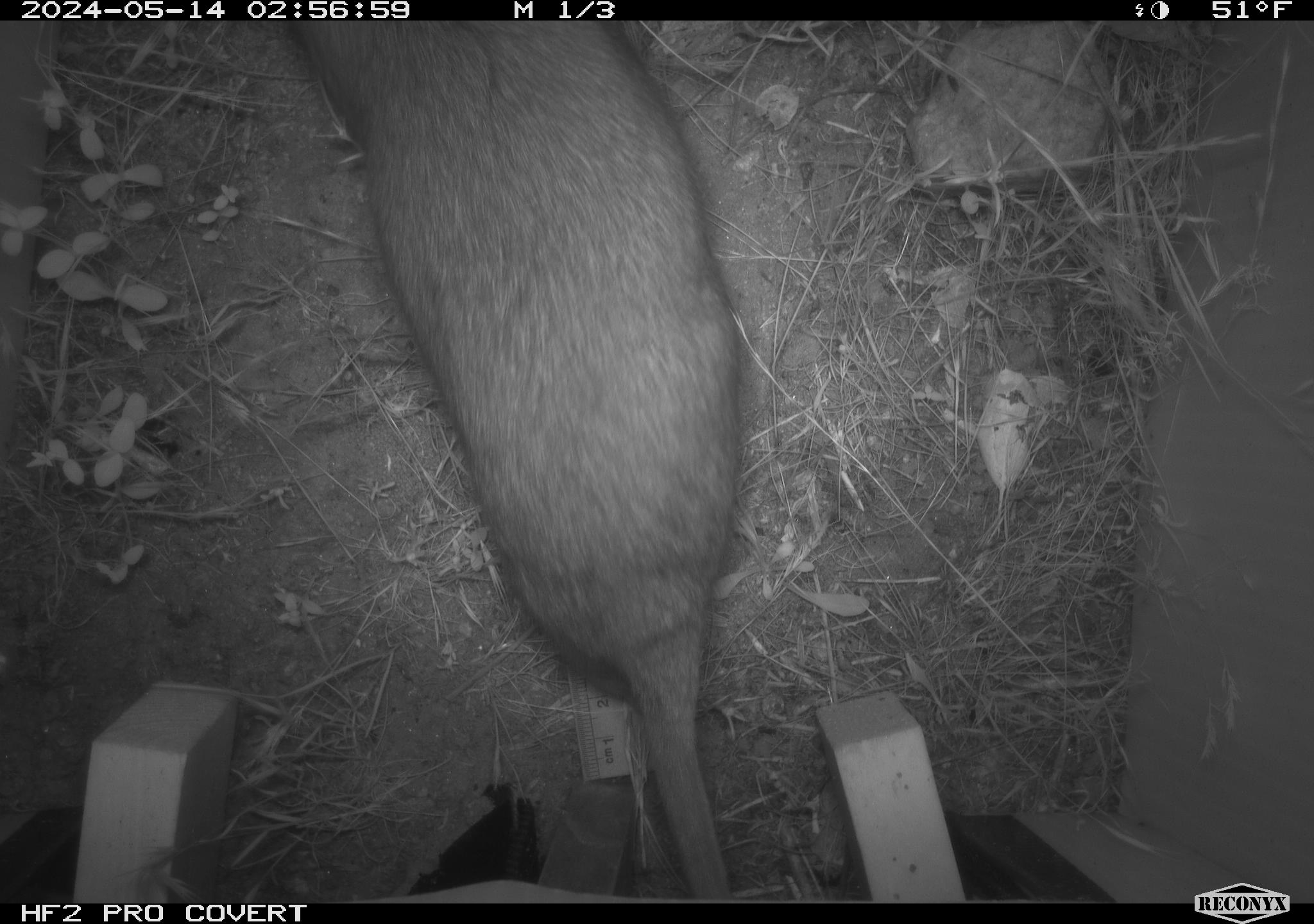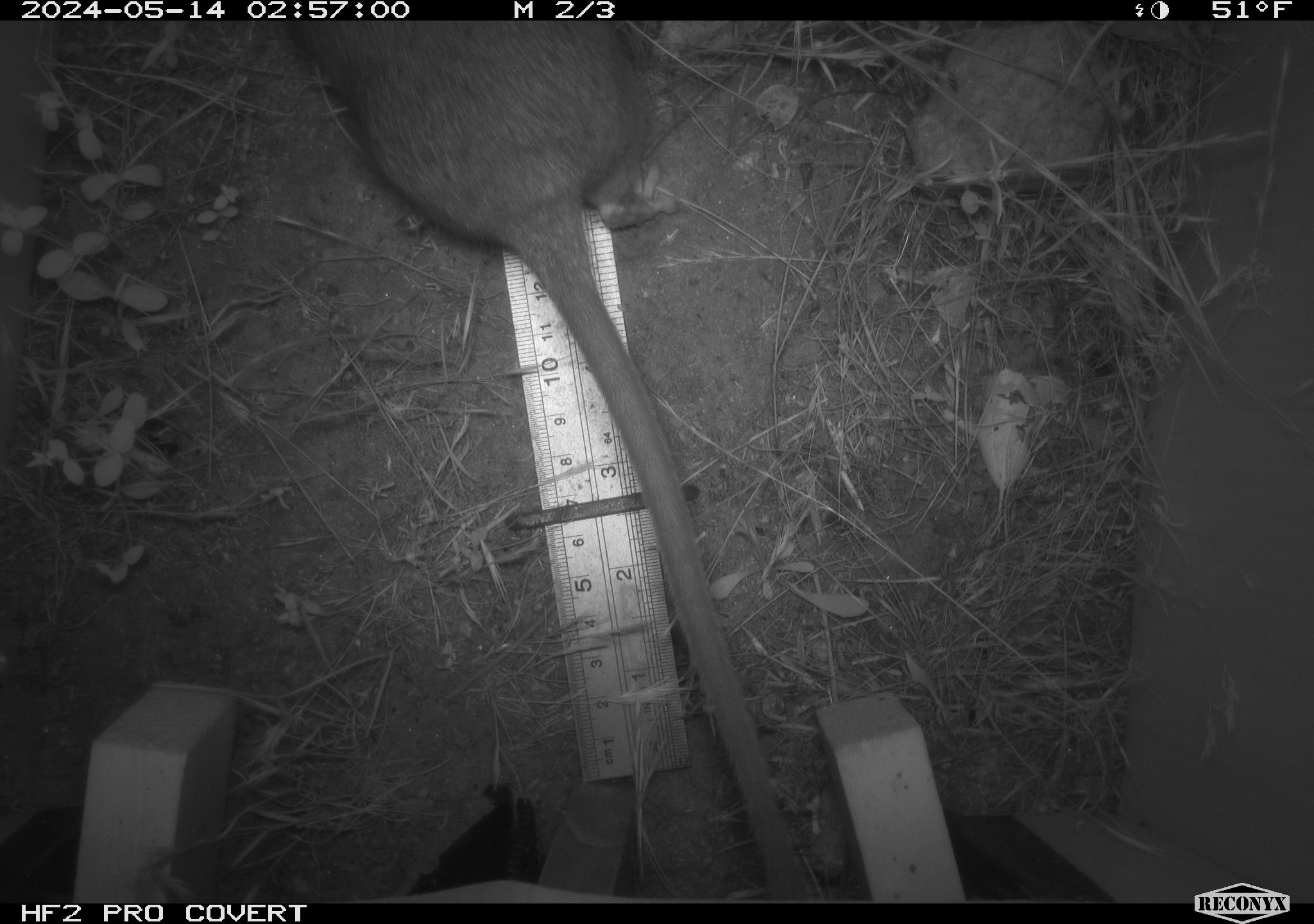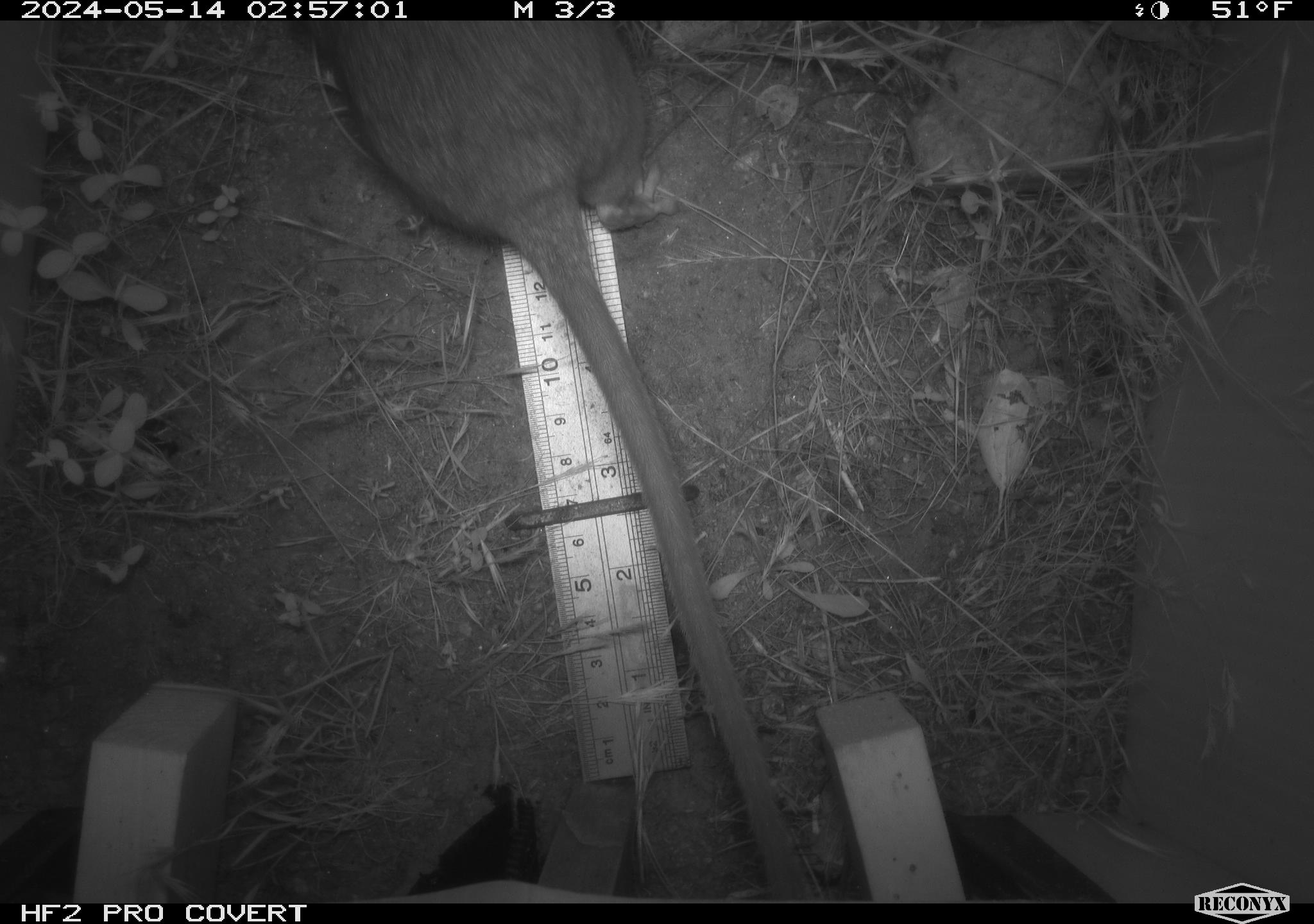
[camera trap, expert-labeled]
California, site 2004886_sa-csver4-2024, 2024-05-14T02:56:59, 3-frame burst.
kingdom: Animalia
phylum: Chordata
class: Mammalia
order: Rodentia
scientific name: Rodentia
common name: woodrat or rat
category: woodrat or rat species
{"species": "woodrat or rat species (woodrat or rat) (Rodentia)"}